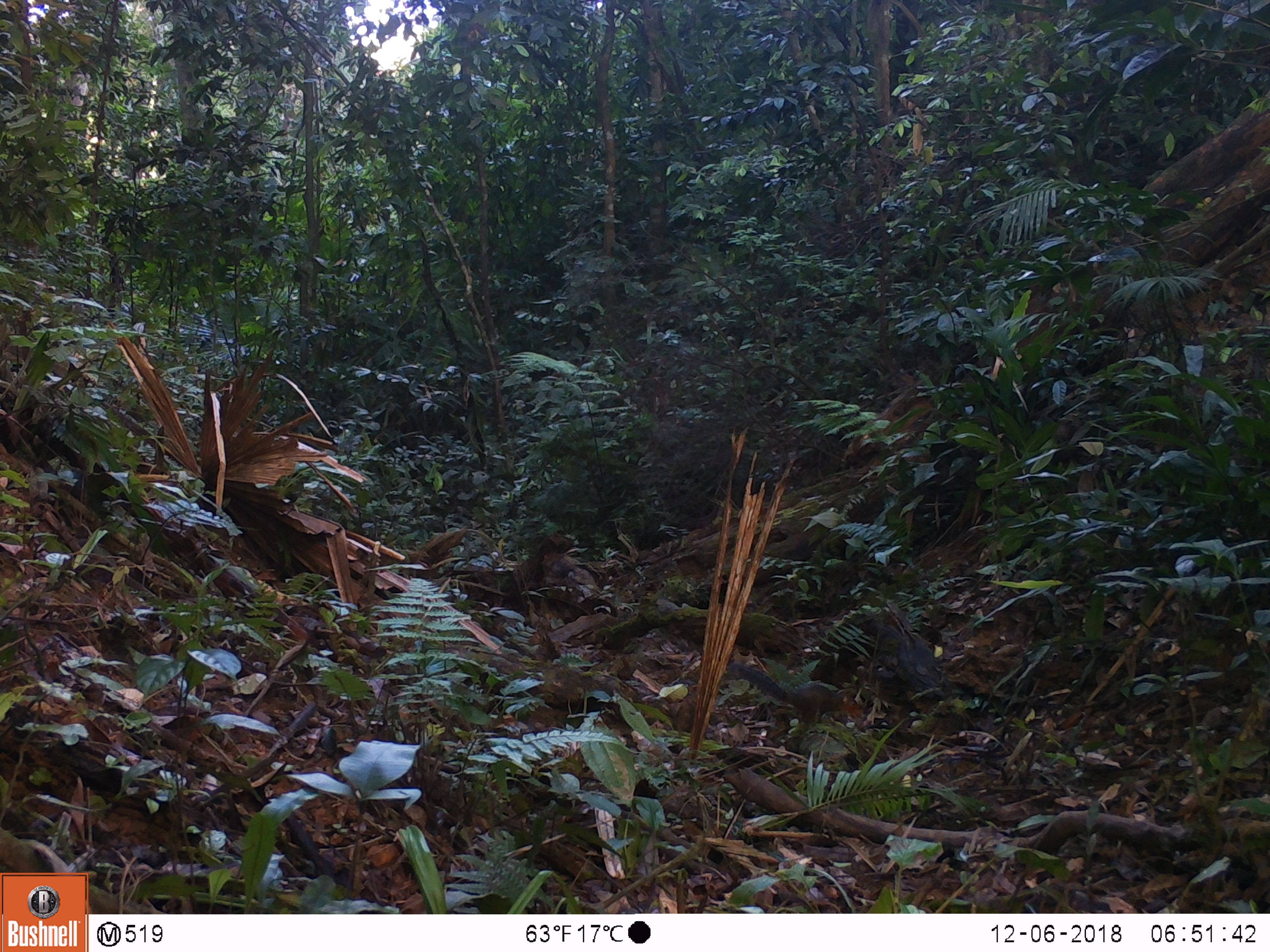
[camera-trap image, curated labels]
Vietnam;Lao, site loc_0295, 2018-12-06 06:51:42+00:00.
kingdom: Animalia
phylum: Chordata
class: Mammalia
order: Rodentia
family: Sciuridae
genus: Dremomys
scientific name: Dremomys rufigenis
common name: red-cheeked squirrel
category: red cheeked squirrel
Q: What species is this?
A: Red cheeked squirrel (red-cheeked squirrel) (Dremomys rufigenis).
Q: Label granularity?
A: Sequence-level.